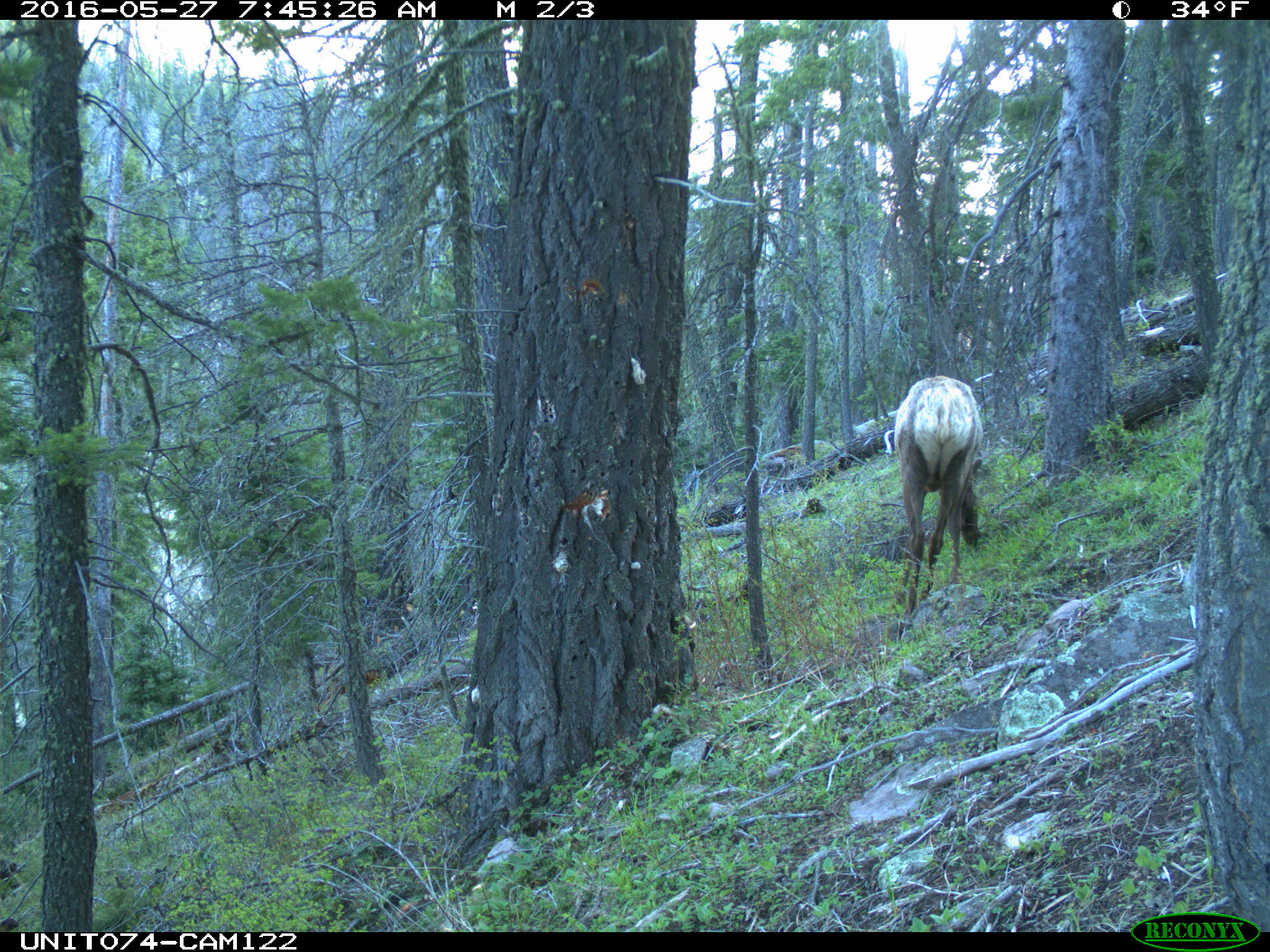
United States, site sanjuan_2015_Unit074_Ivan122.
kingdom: Animalia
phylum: Chordata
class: Mammalia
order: Artiodactyla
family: Cervidae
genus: Cervus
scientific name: Cervus elaphus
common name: red deer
Cervus elaphus (red deer).